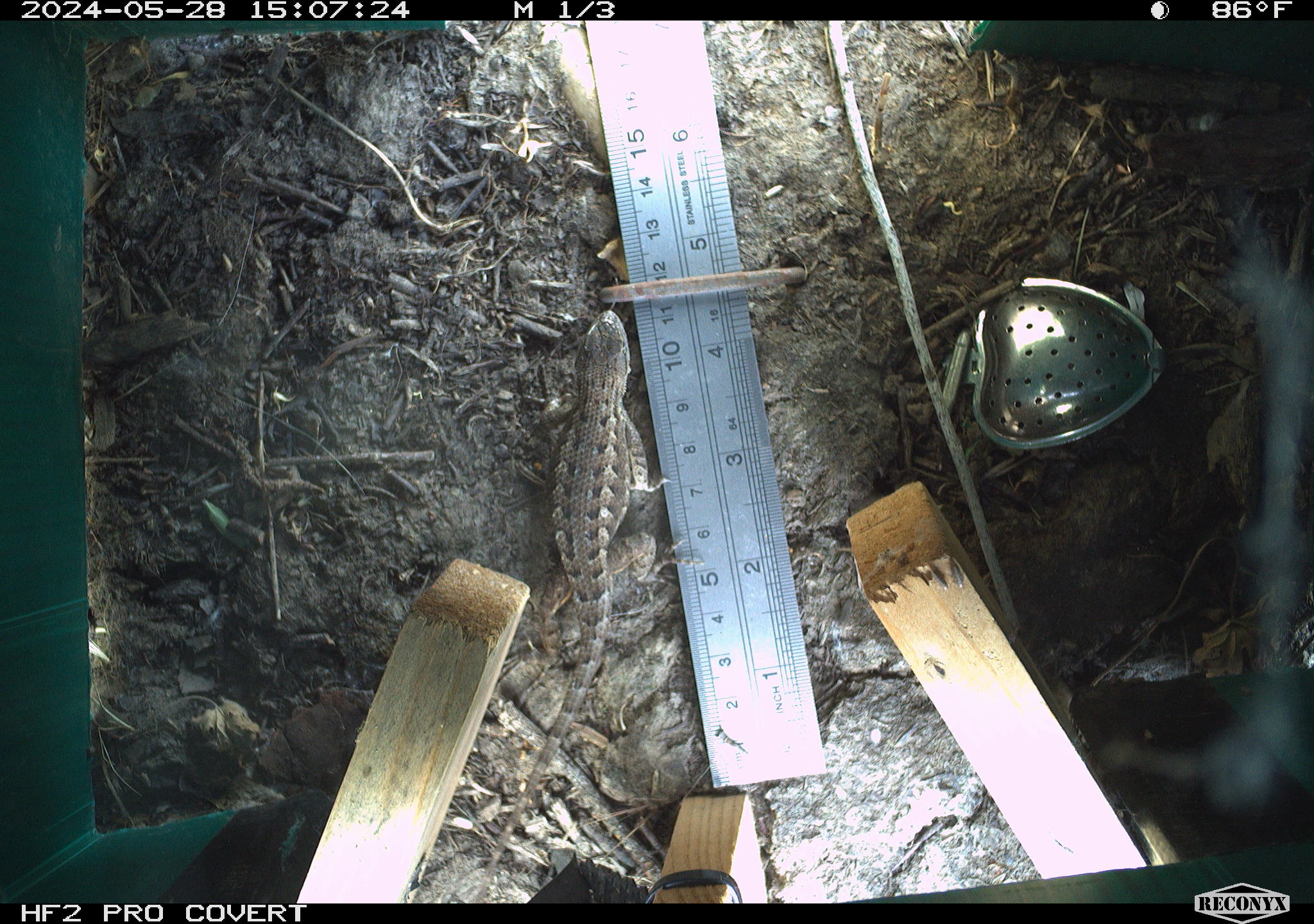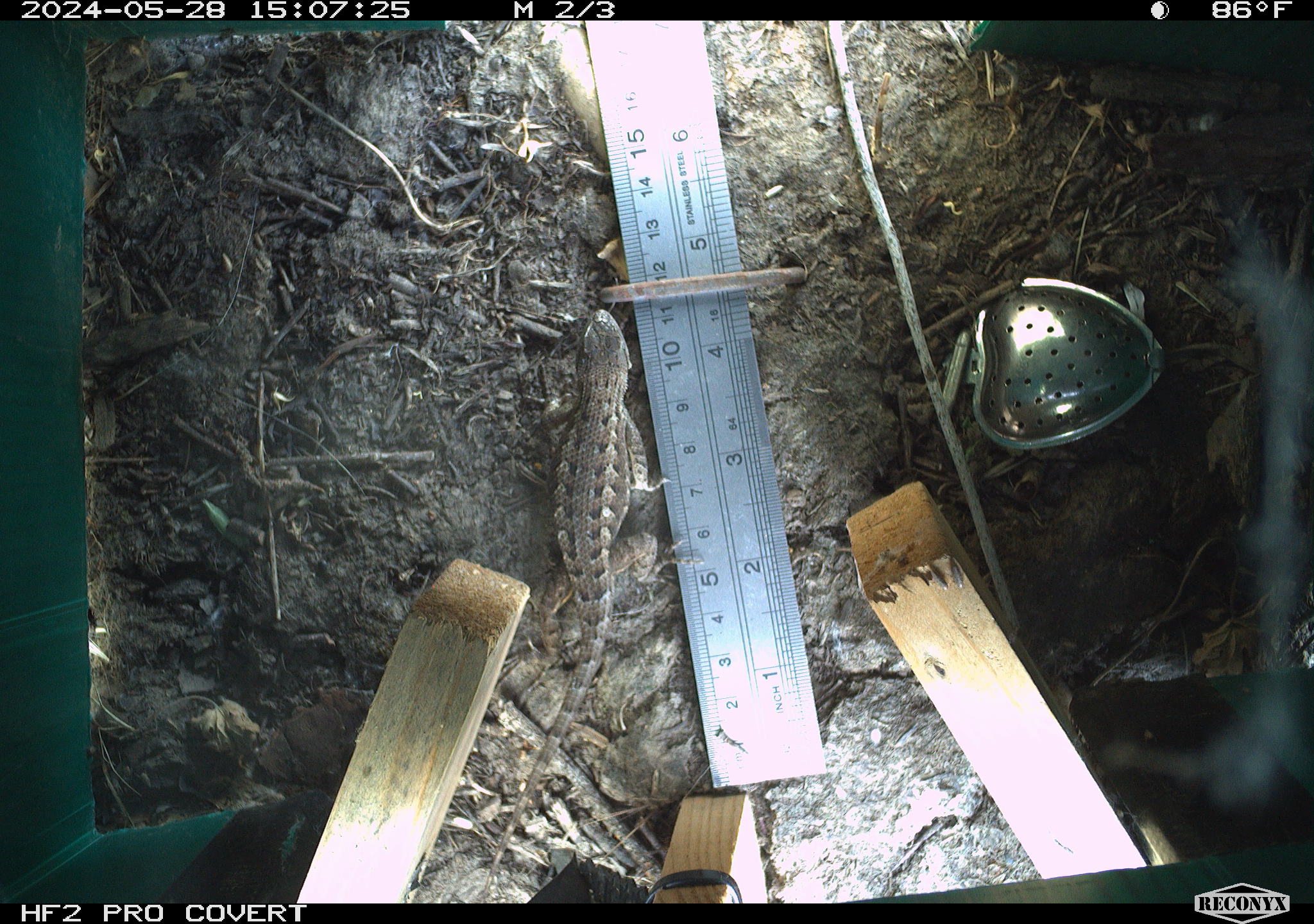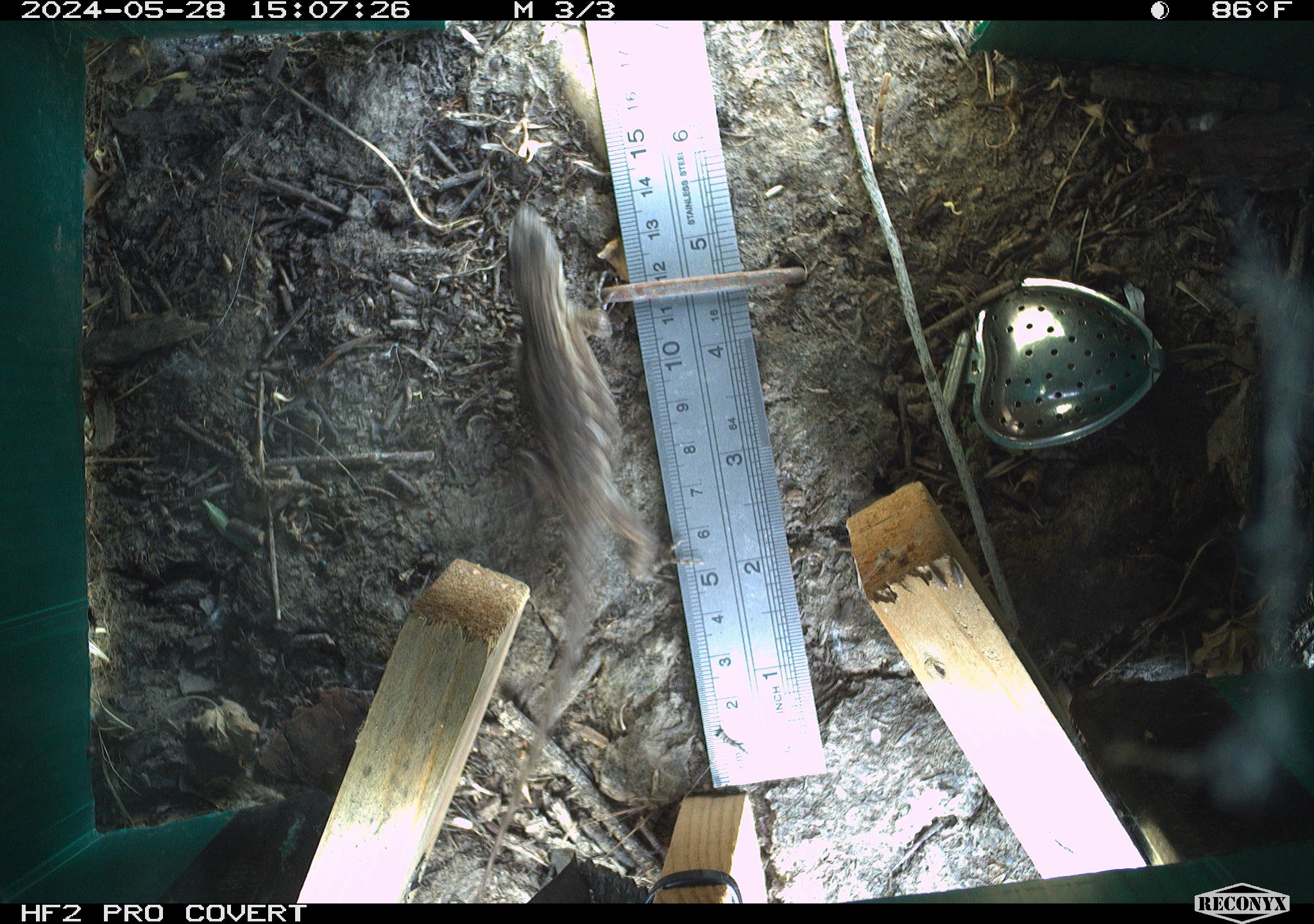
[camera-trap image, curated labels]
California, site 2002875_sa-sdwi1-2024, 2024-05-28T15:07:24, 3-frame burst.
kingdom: Animalia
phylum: Chordata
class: Reptilia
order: Squamata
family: Phrynosomatidae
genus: Sceloporus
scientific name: Sceloporus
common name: spiny lizards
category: sceloporus species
Sceloporus species (spiny lizards) (Sceloporus).